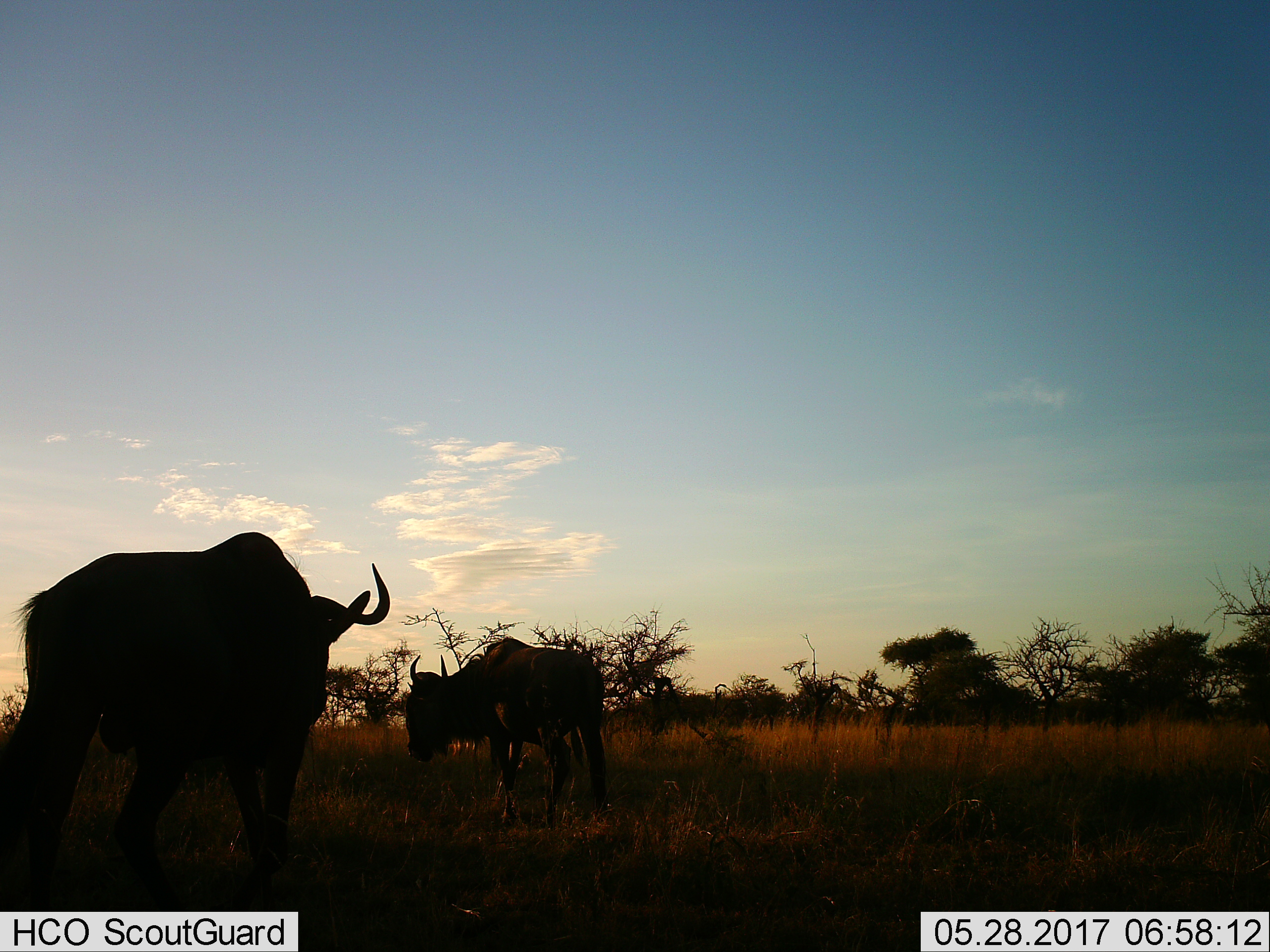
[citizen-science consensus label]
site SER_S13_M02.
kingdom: Animalia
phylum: Chordata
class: Mammalia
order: Artiodactyla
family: Bovidae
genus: Connochaetes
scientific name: Connochaetes taurinus taurinus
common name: blue wildebeest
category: wildebeestblue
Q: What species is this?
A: Wildebeestblue (blue wildebeest) (Connochaetes taurinus taurinus).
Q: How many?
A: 2.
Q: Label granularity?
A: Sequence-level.